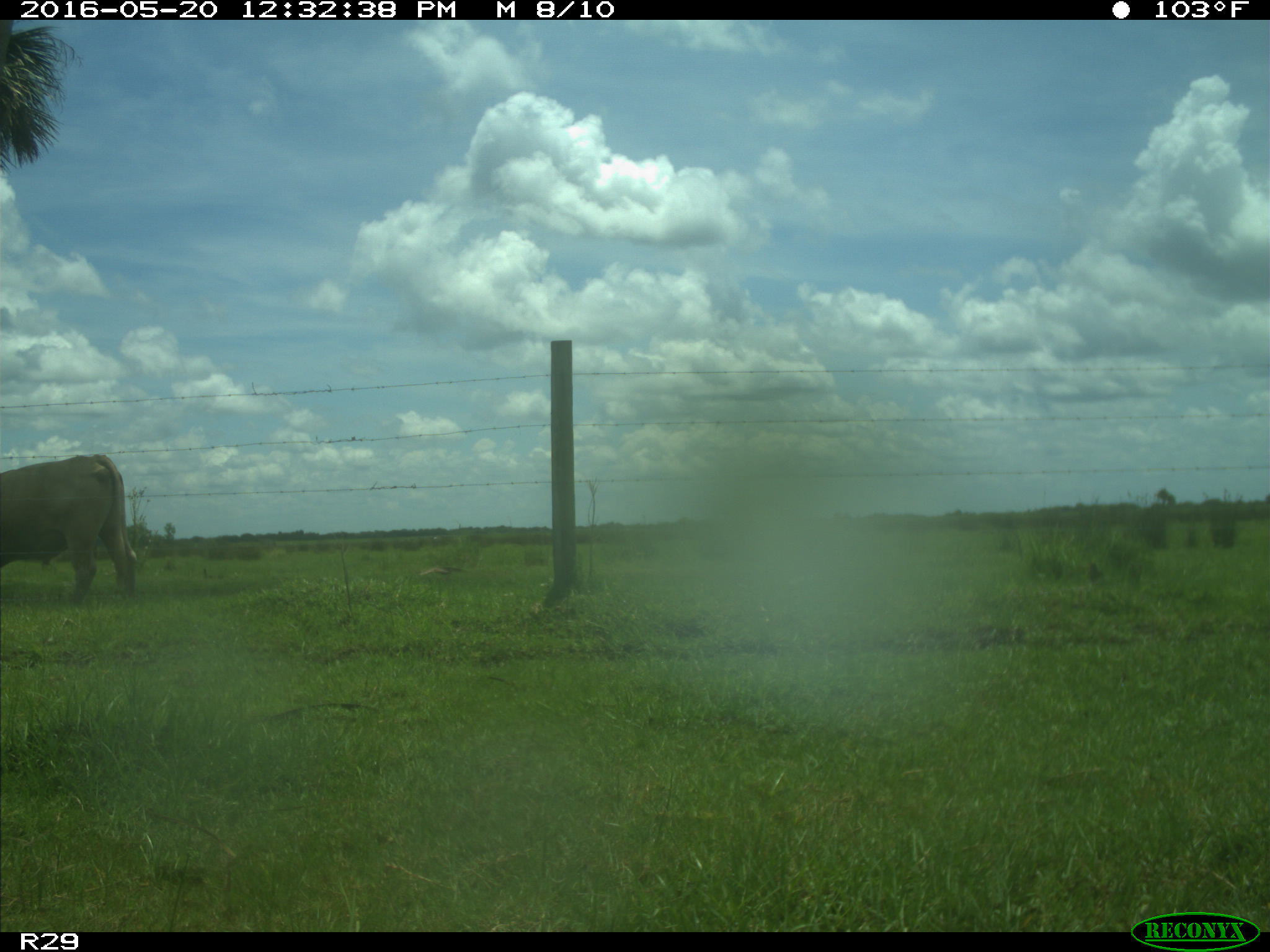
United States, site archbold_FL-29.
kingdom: Animalia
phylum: Chordata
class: Mammalia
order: Artiodactyla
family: Bovidae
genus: Bos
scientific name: Bos taurus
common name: domestic cow